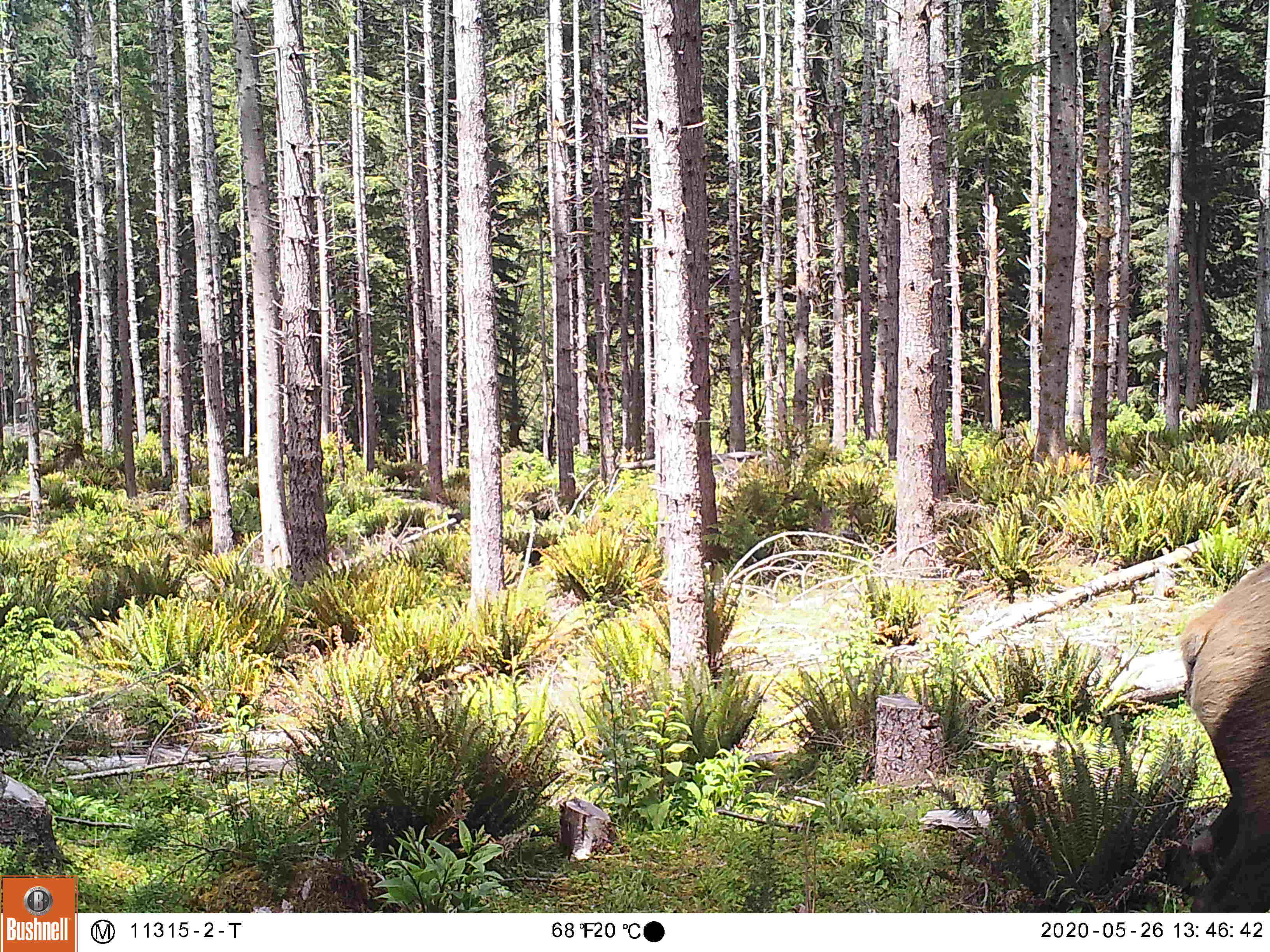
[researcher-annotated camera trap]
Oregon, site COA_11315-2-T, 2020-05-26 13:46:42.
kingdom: Animalia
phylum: Chordata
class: Mammalia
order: Artiodactyla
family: Cervidae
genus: Cervus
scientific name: Cervus canadensis roosevelti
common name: roosevelt elk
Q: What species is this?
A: Roosevelt elk (Cervus canadensis roosevelti).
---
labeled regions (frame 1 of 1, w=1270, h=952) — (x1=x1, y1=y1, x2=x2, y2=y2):
roosevelt elk: (x1=1171, y1=545, x2=1266, y2=904)